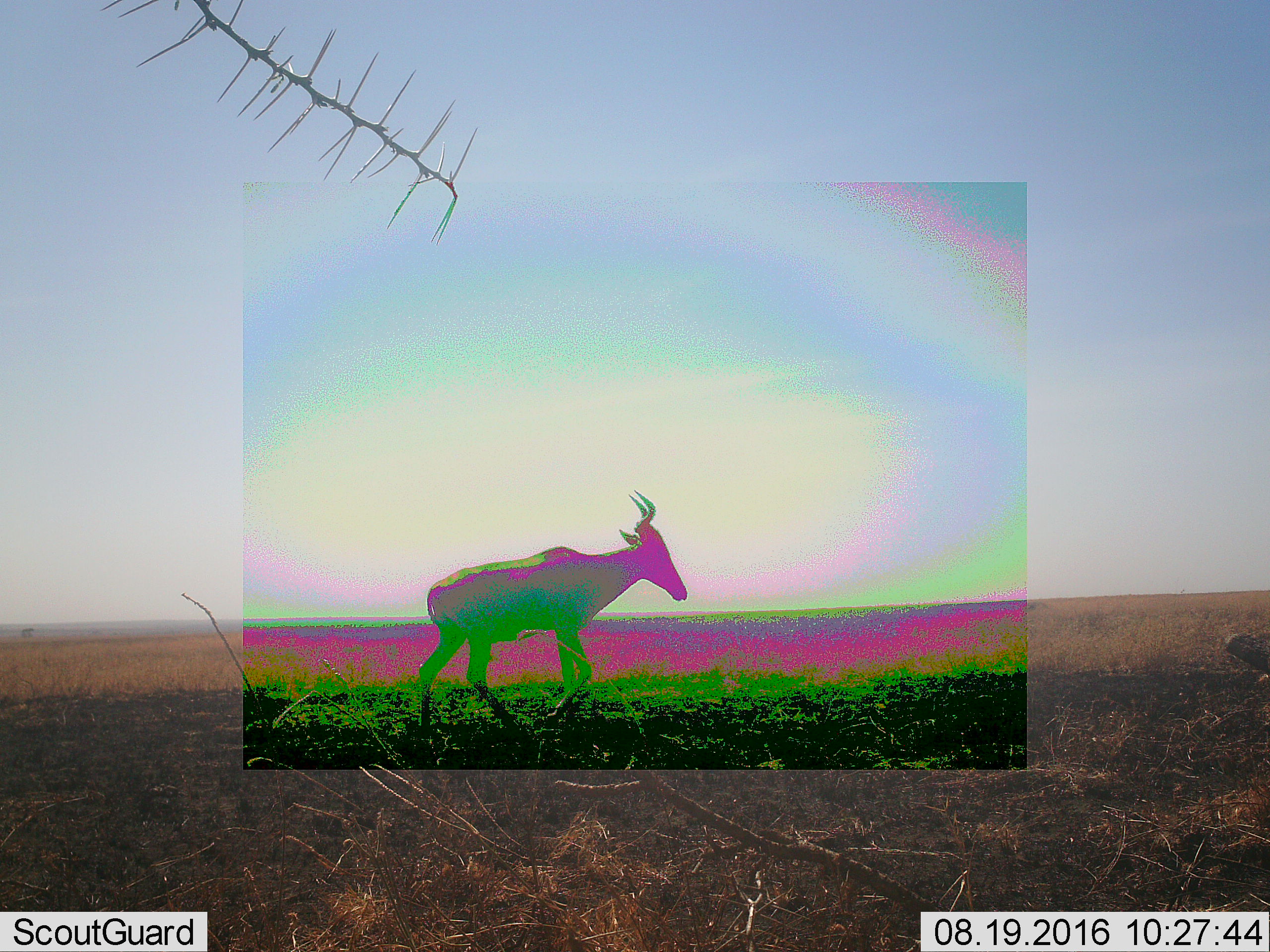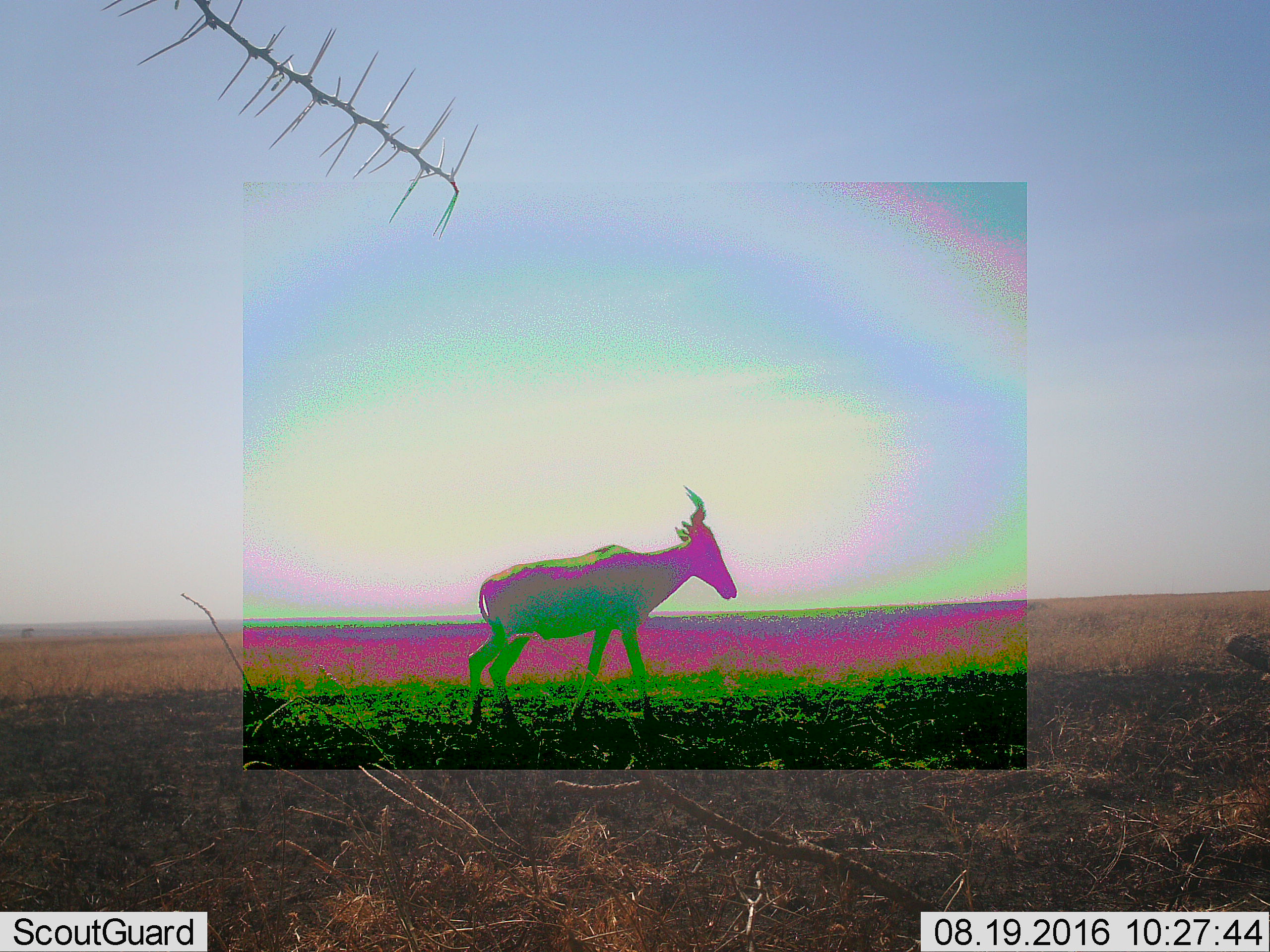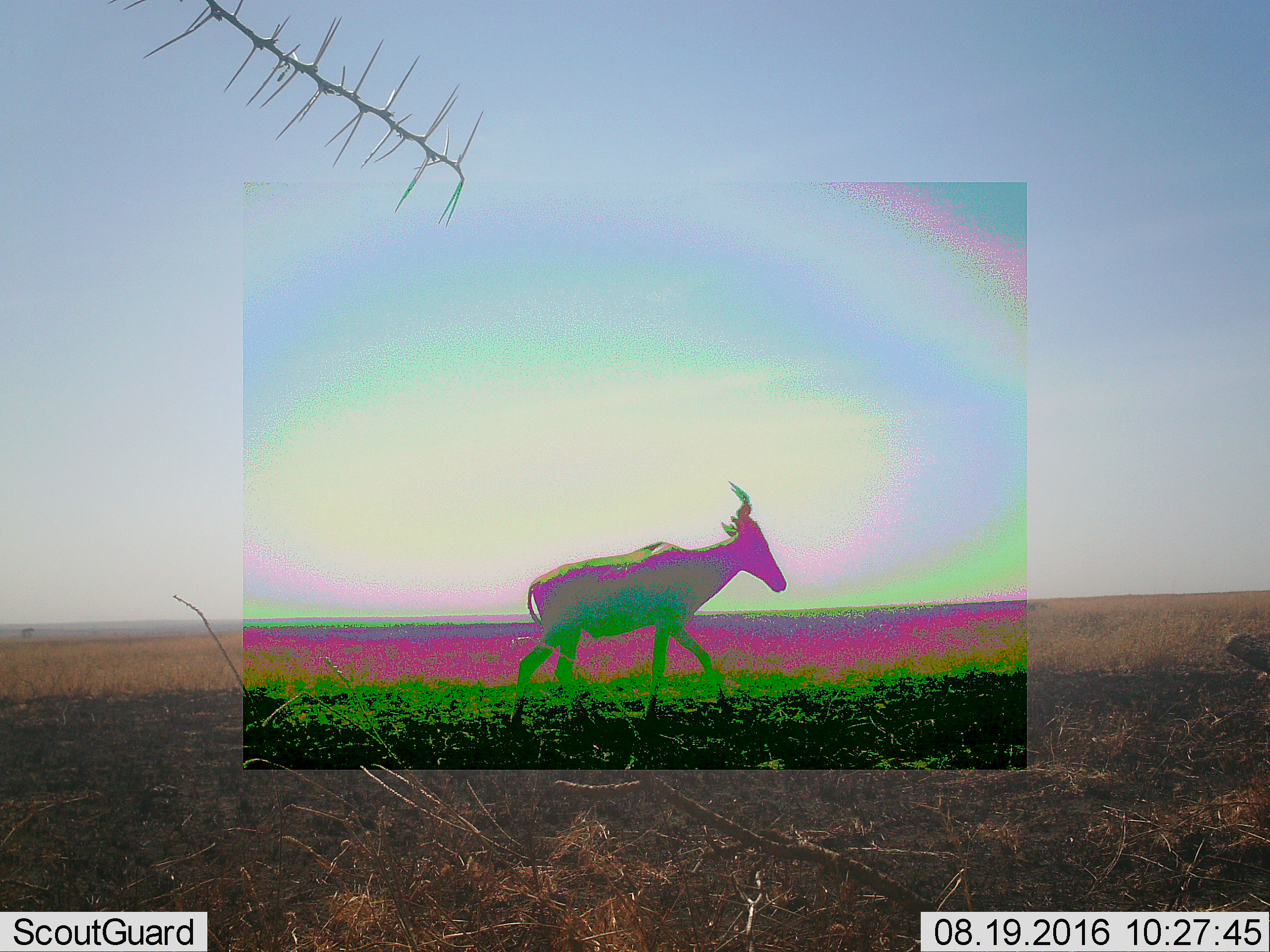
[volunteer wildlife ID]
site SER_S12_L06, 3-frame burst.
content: unidentified animal